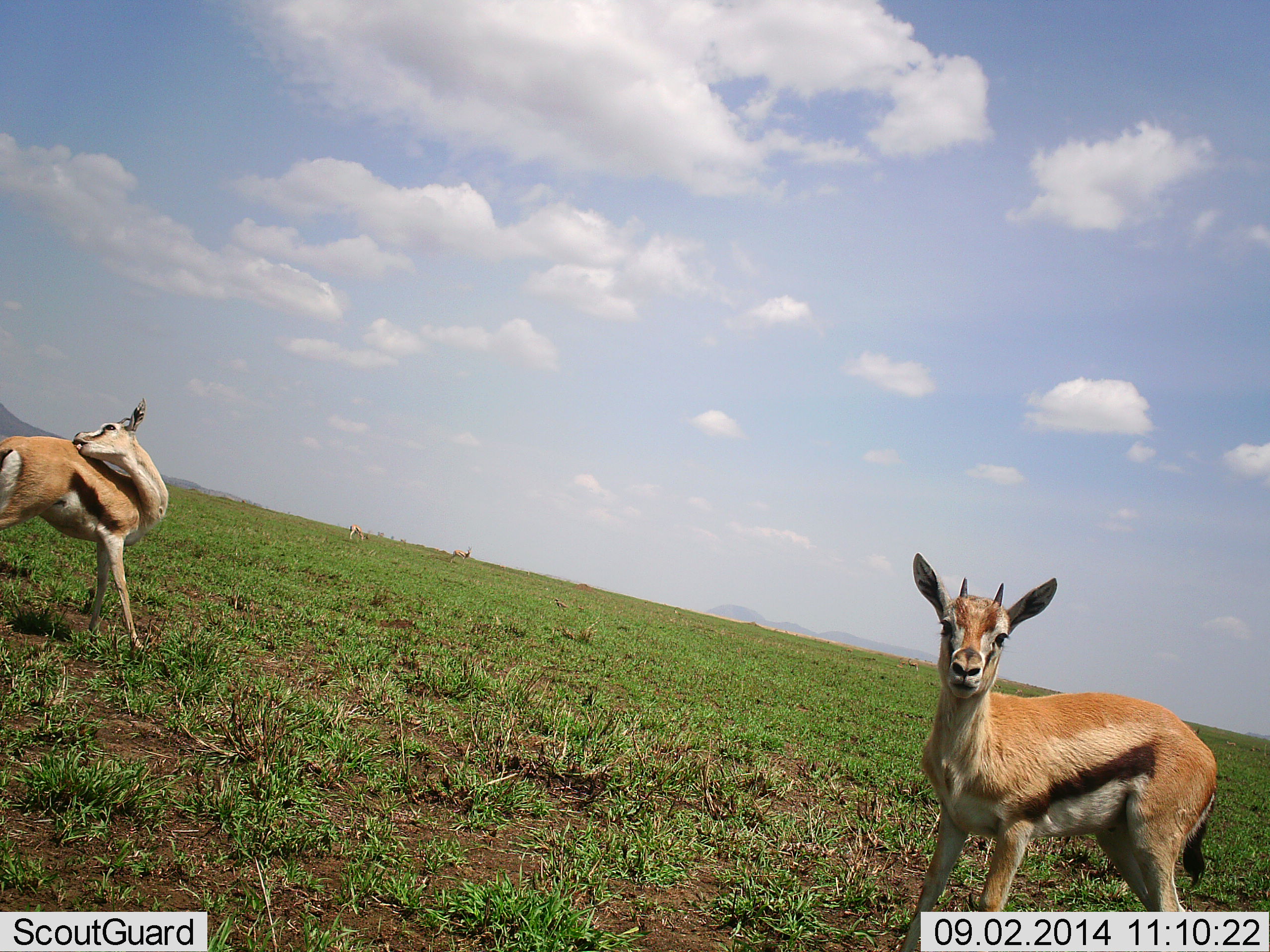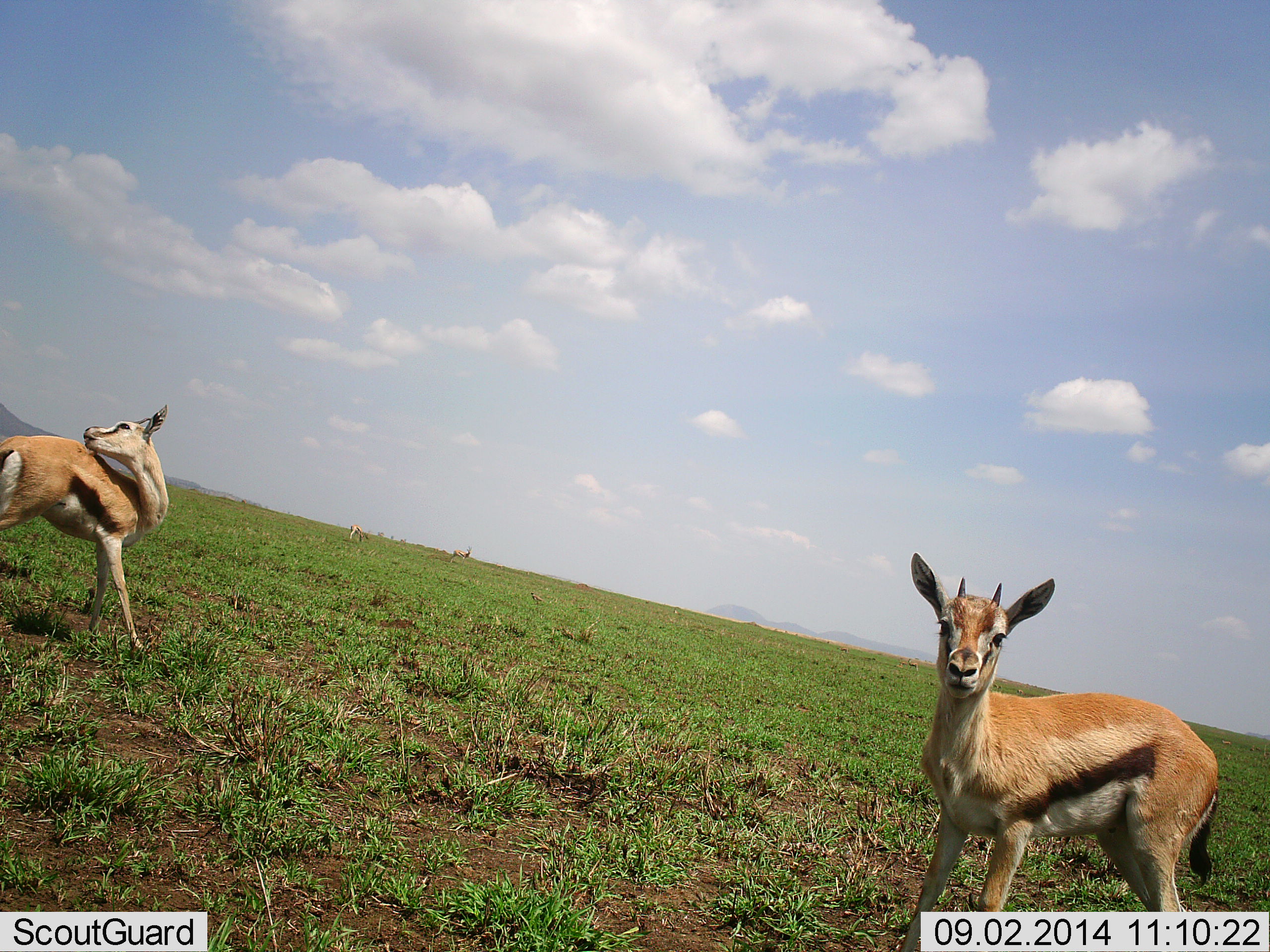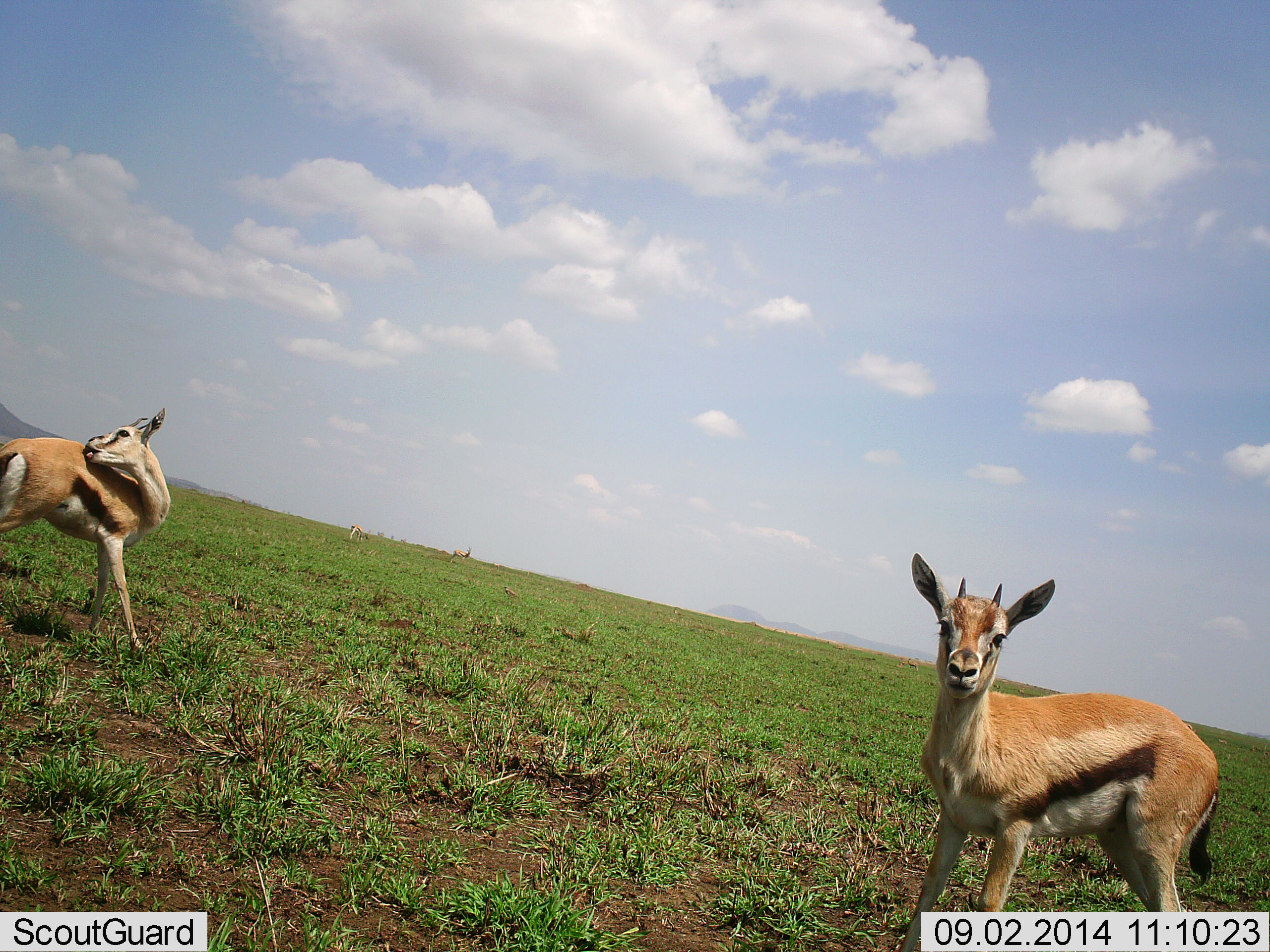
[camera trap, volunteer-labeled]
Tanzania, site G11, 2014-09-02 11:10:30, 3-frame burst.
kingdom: Animalia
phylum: Chordata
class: Mammalia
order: Artiodactyla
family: Bovidae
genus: Eudorcas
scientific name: Eudorcas thomsonii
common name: thomson's gazelle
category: gazellethomsons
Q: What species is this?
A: Gazellethomsons (thomson's gazelle) (Eudorcas thomsonii).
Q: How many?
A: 2.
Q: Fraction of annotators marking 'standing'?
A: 100%.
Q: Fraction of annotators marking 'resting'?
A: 0%.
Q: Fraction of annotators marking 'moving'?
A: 8%.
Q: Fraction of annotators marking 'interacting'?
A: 17%.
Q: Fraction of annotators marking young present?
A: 17%.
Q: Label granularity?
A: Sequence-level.